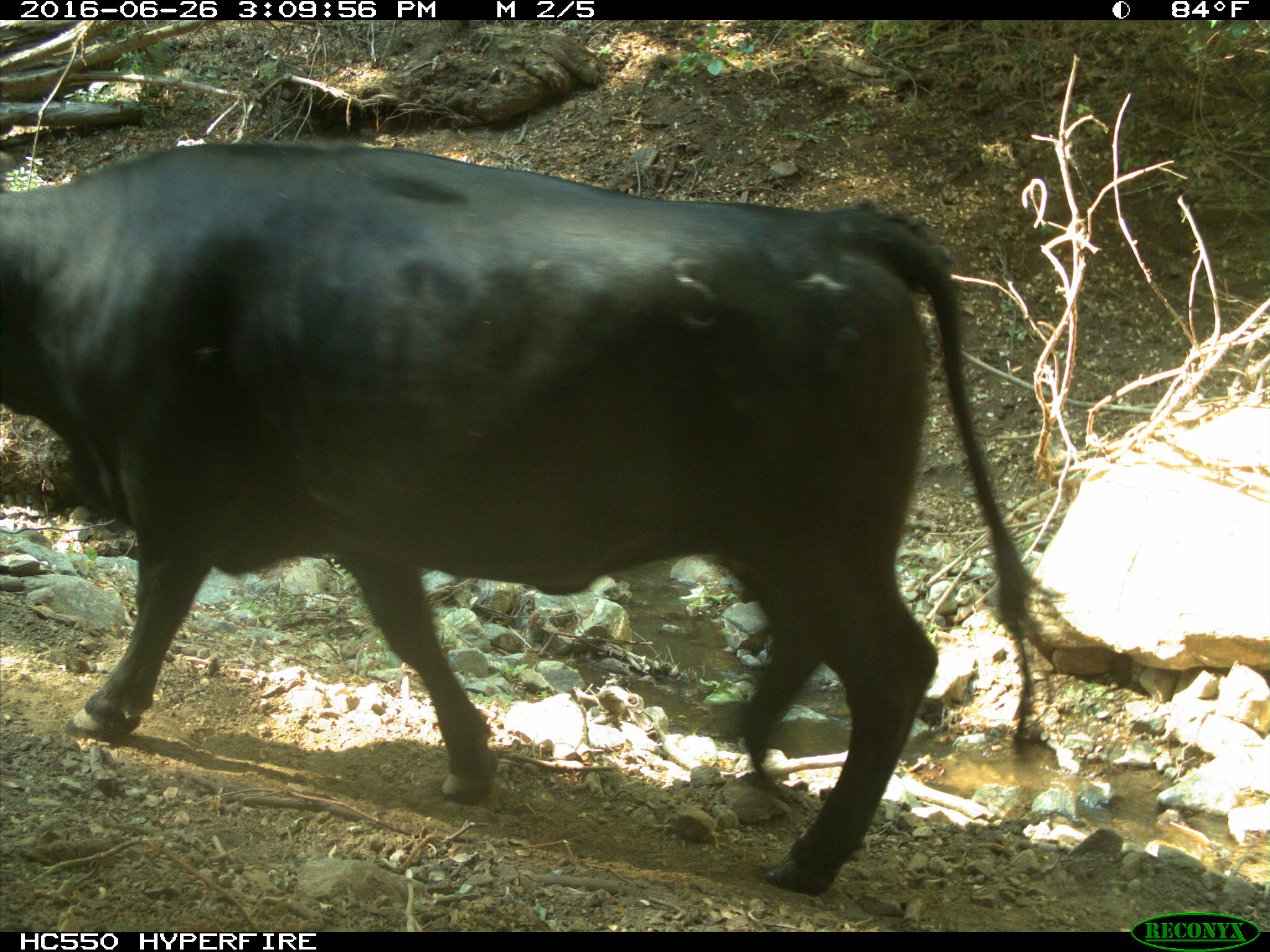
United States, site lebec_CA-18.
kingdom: Animalia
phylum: Chordata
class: Mammalia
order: Artiodactyla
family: Bovidae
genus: Bos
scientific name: Bos taurus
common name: domestic cow